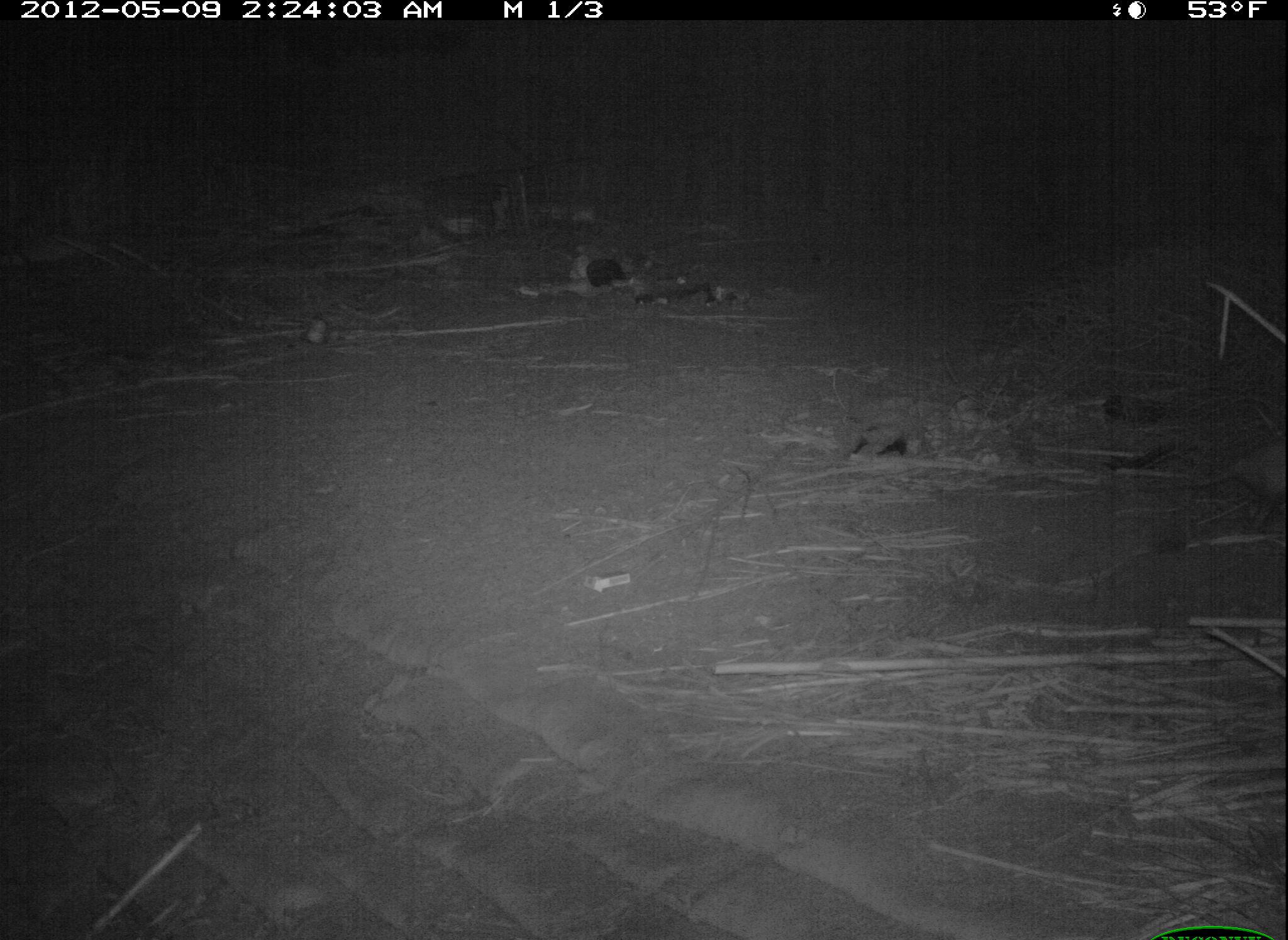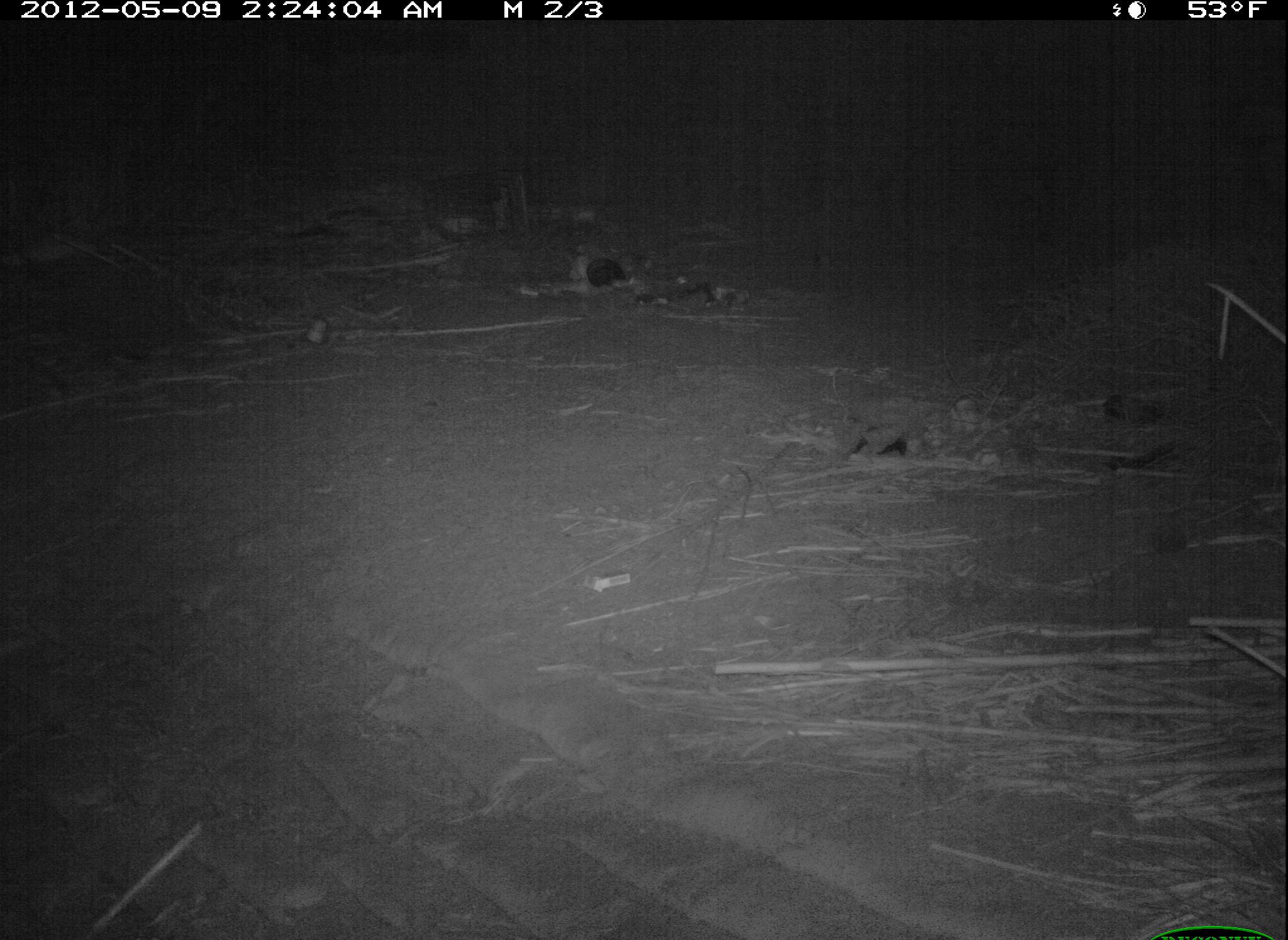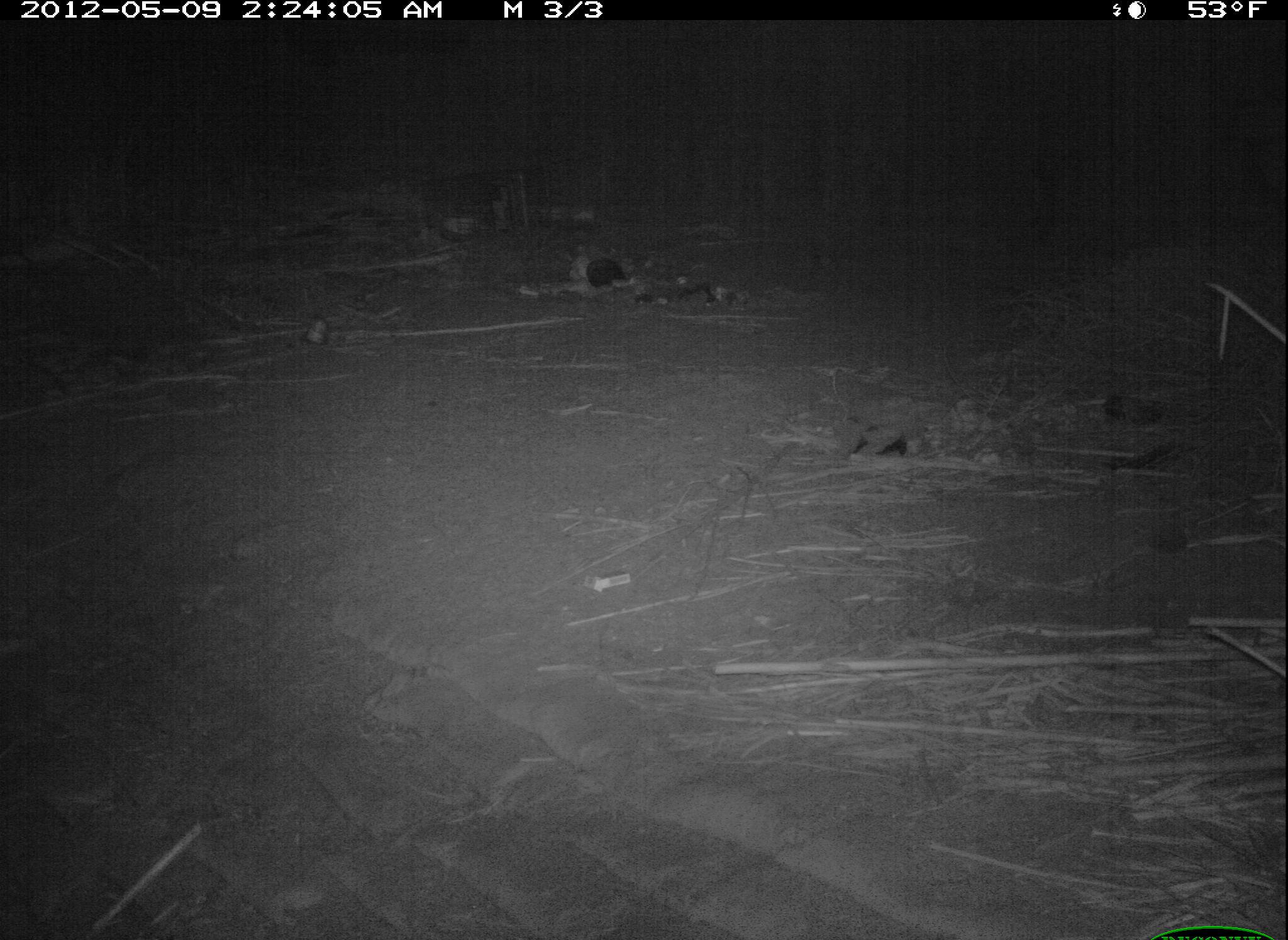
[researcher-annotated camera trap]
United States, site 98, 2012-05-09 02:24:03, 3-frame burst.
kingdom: Animalia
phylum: Chordata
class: Mammalia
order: Didelphimorphia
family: Didelphidae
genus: Didelphis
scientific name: Didelphis virginiana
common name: virginia opossum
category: opossum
Opossum (virginia opossum) (Didelphis virginiana).